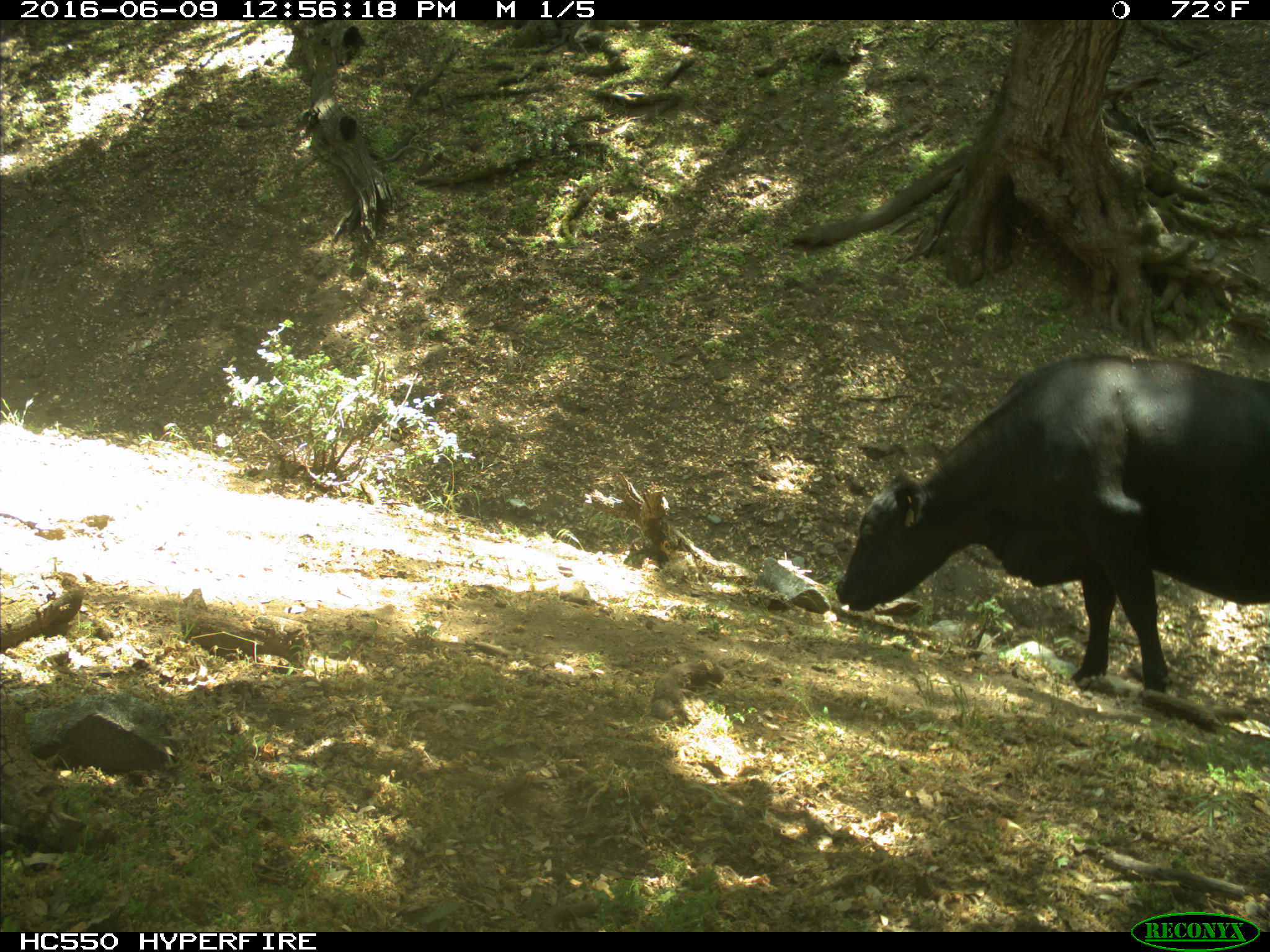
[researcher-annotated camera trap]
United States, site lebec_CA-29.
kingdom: Animalia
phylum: Chordata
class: Mammalia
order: Artiodactyla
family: Bovidae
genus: Bos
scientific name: Bos taurus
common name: domestic cow